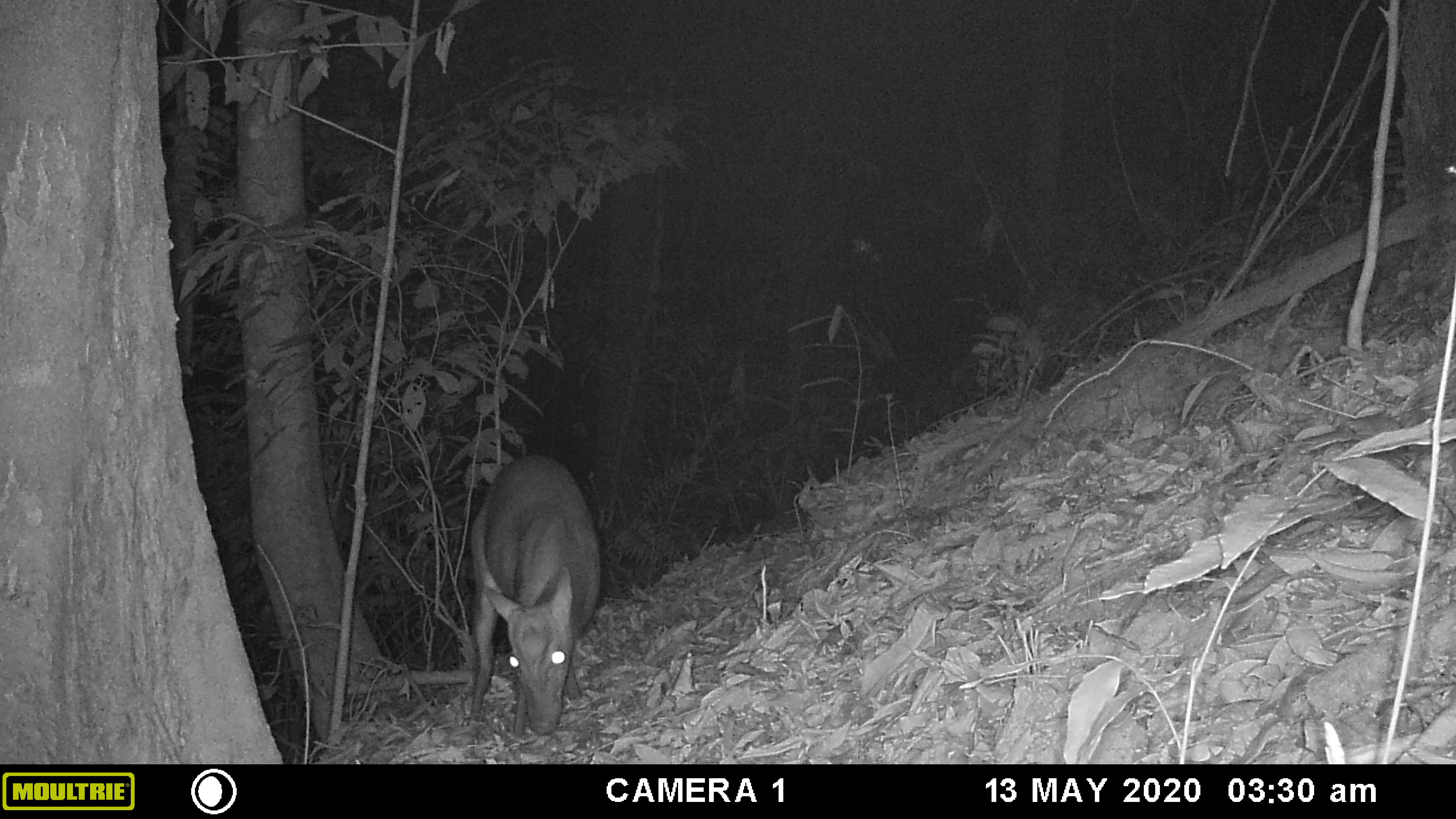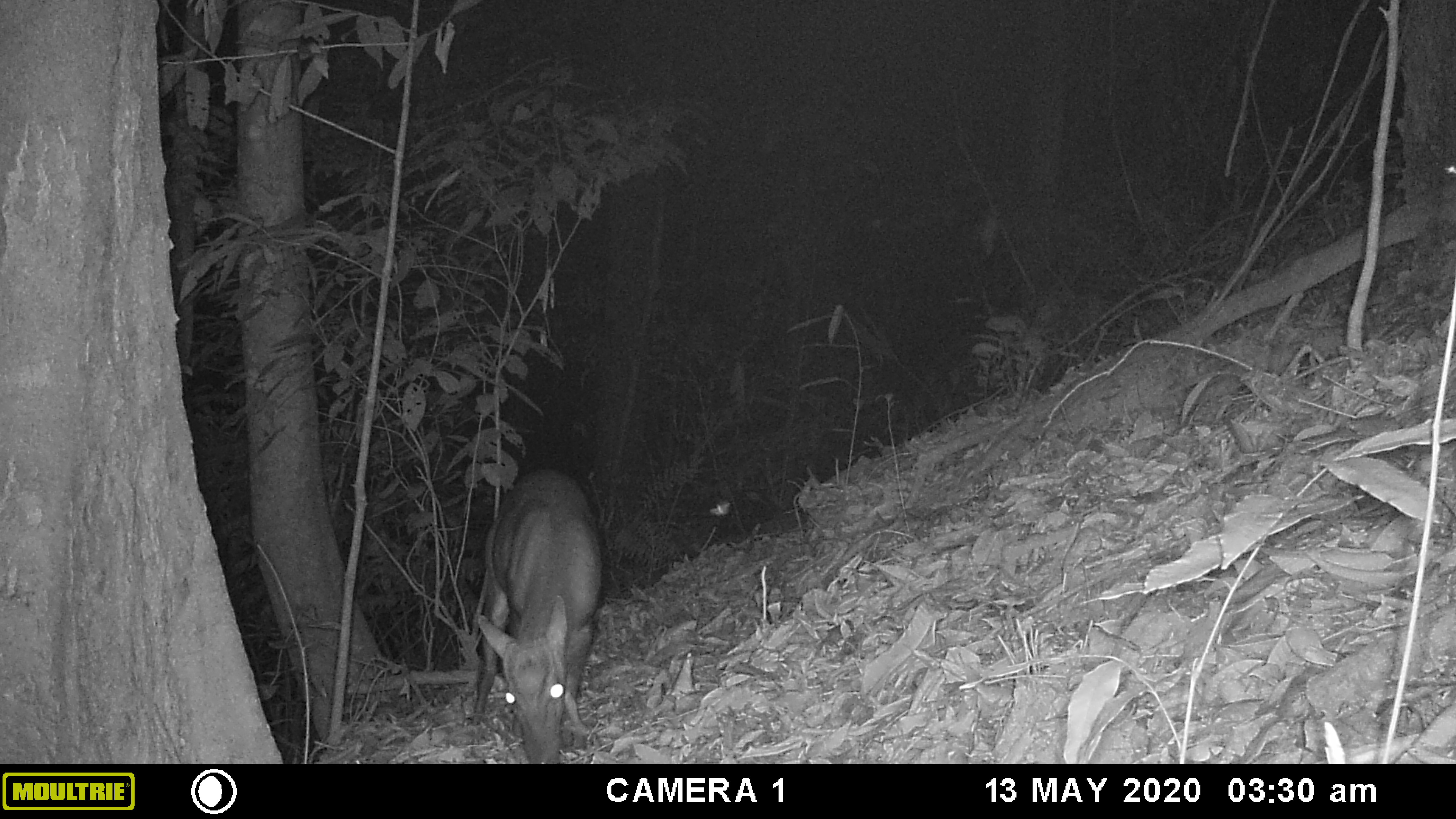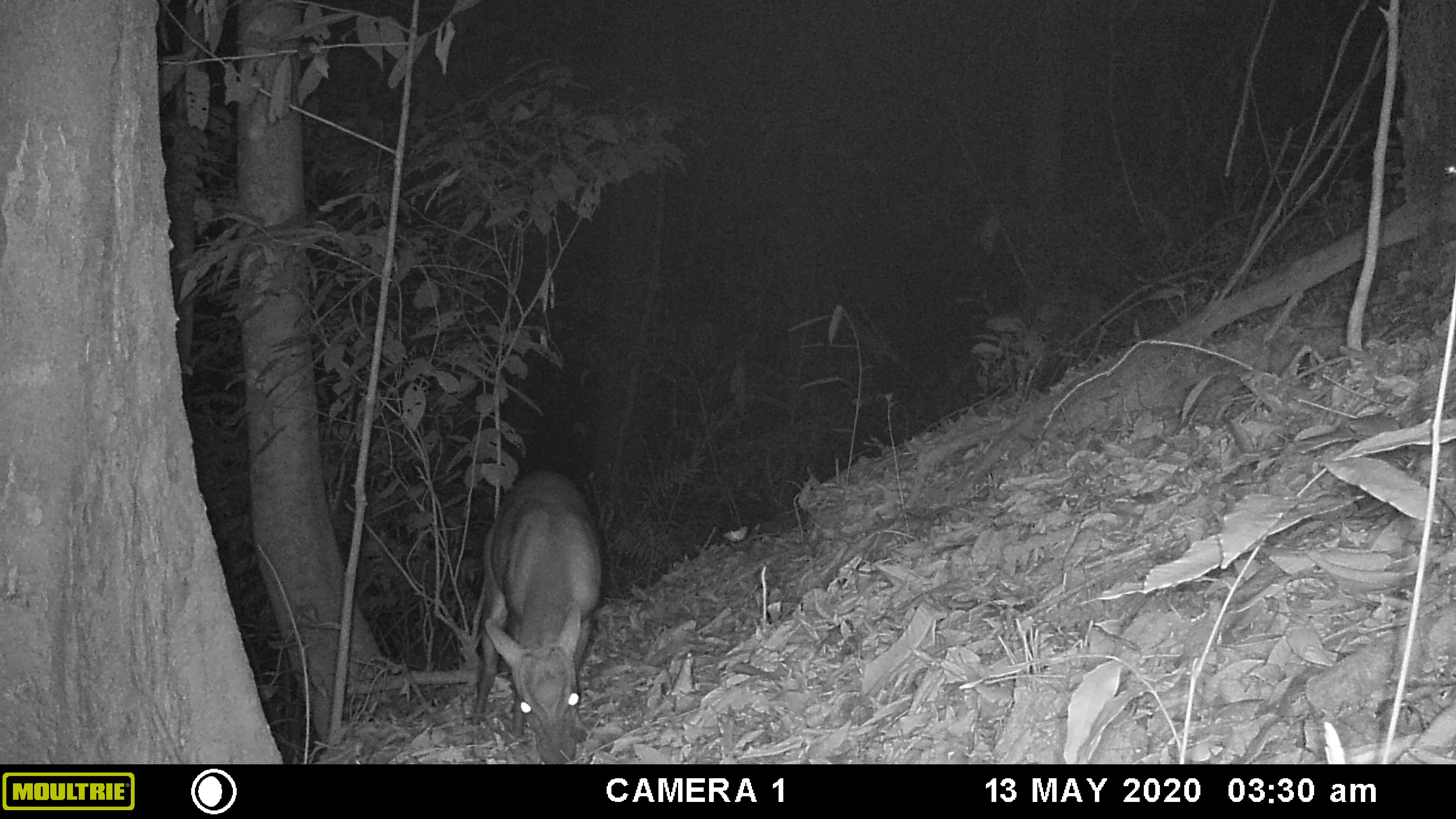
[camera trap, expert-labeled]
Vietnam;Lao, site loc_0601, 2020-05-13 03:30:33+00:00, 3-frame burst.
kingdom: Animalia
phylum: Chordata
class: Mammalia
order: Artiodactyla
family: Cervidae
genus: Muntiacus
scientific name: Muntiacus rooseveltorum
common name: roosevelt's muntjac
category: roosevelts muntjac group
Roosevelts muntjac group (roosevelt's muntjac) (Muntiacus rooseveltorum). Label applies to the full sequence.